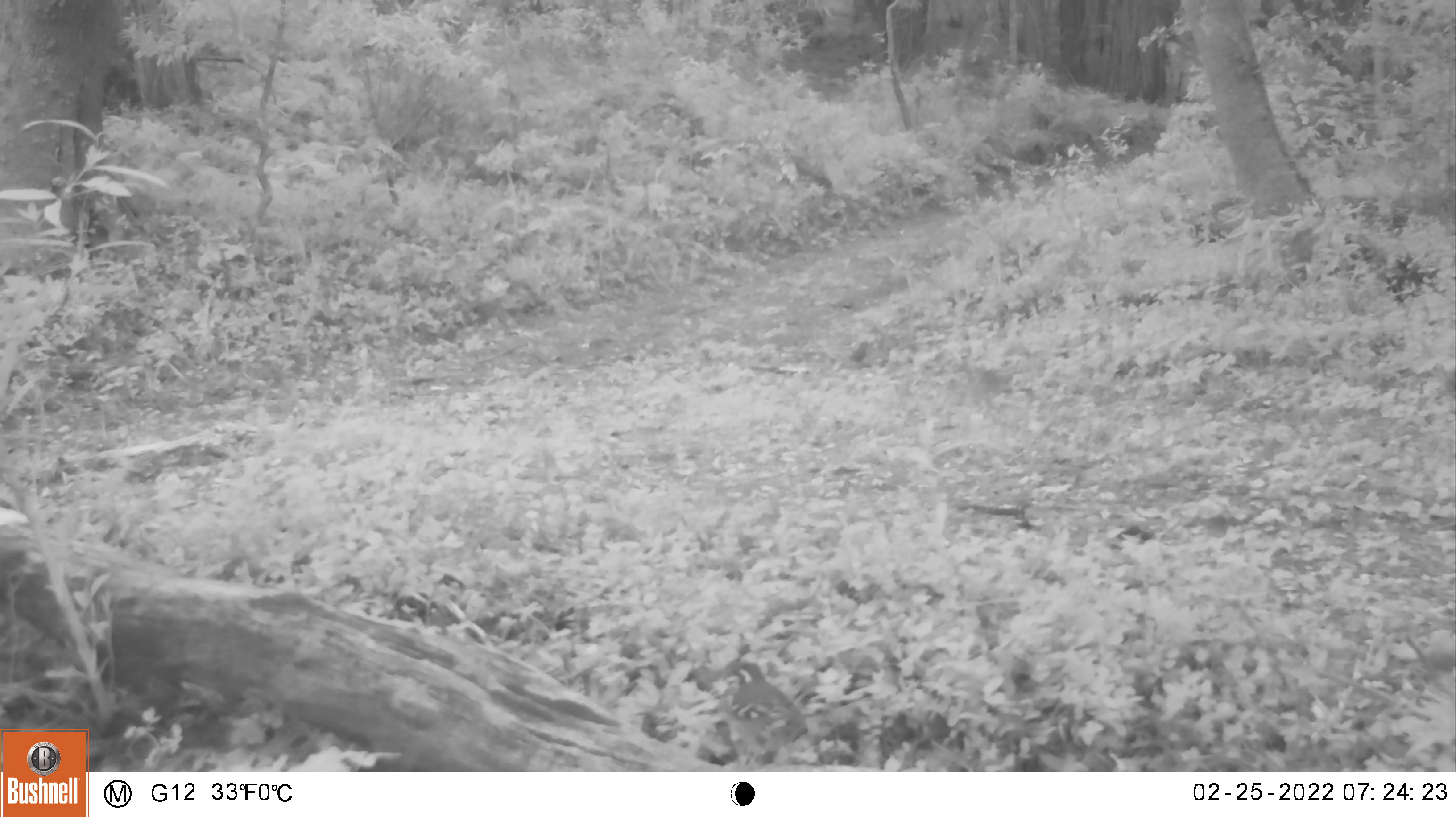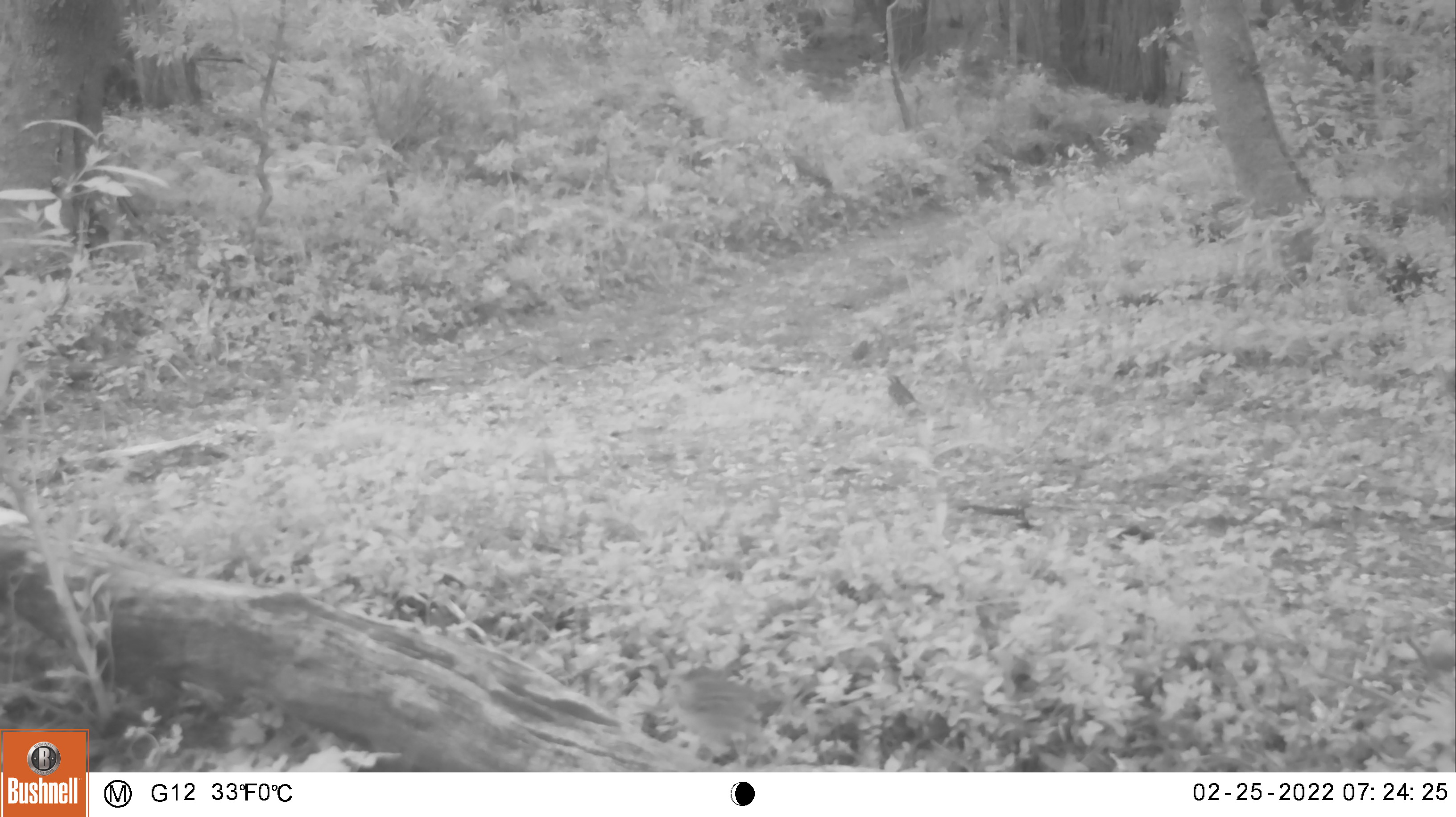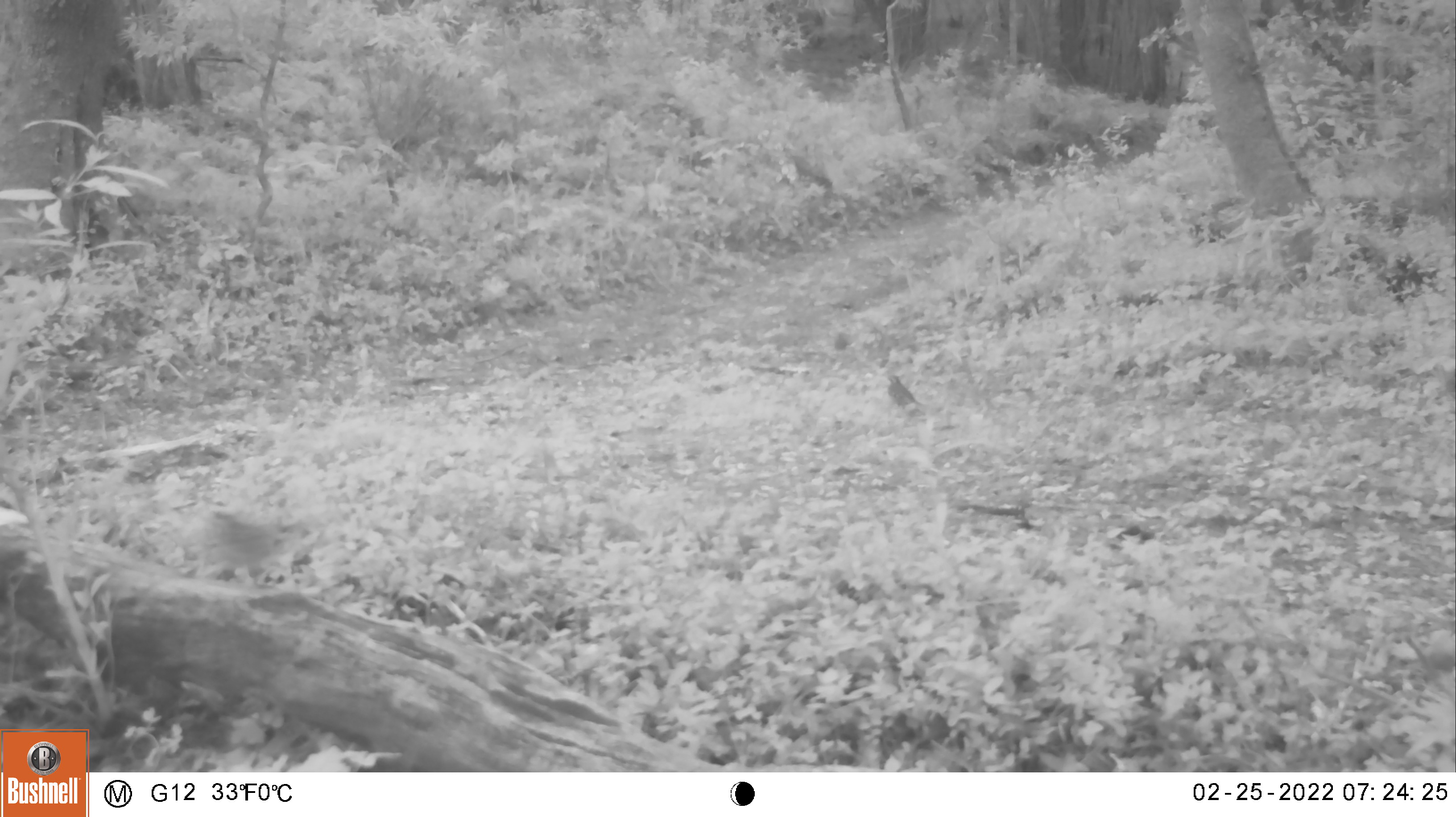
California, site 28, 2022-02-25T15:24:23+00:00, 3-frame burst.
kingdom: Animalia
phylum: Chordata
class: Aves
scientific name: Aves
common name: bird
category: unknown bird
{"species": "unknown bird (bird) (Aves)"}